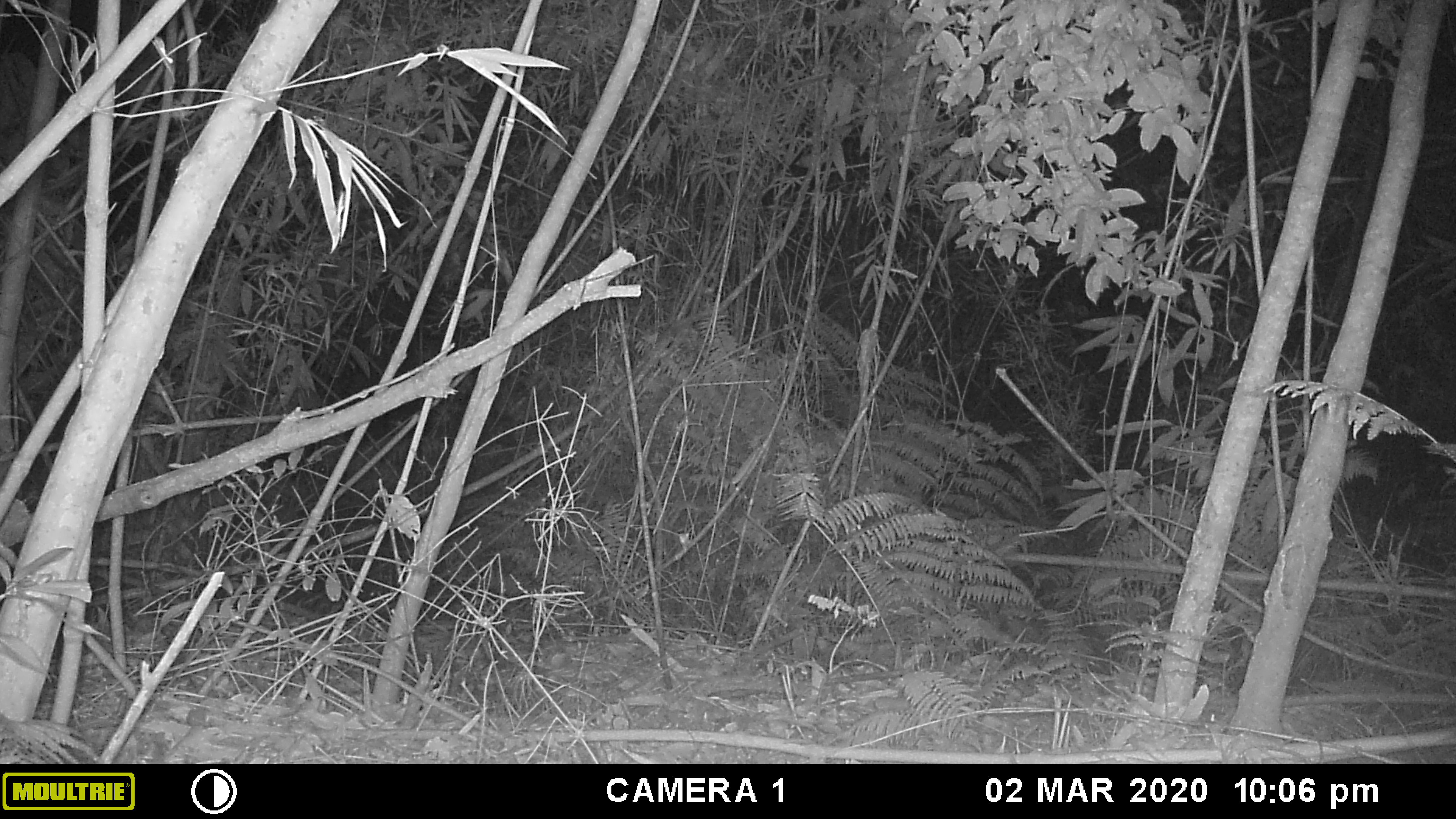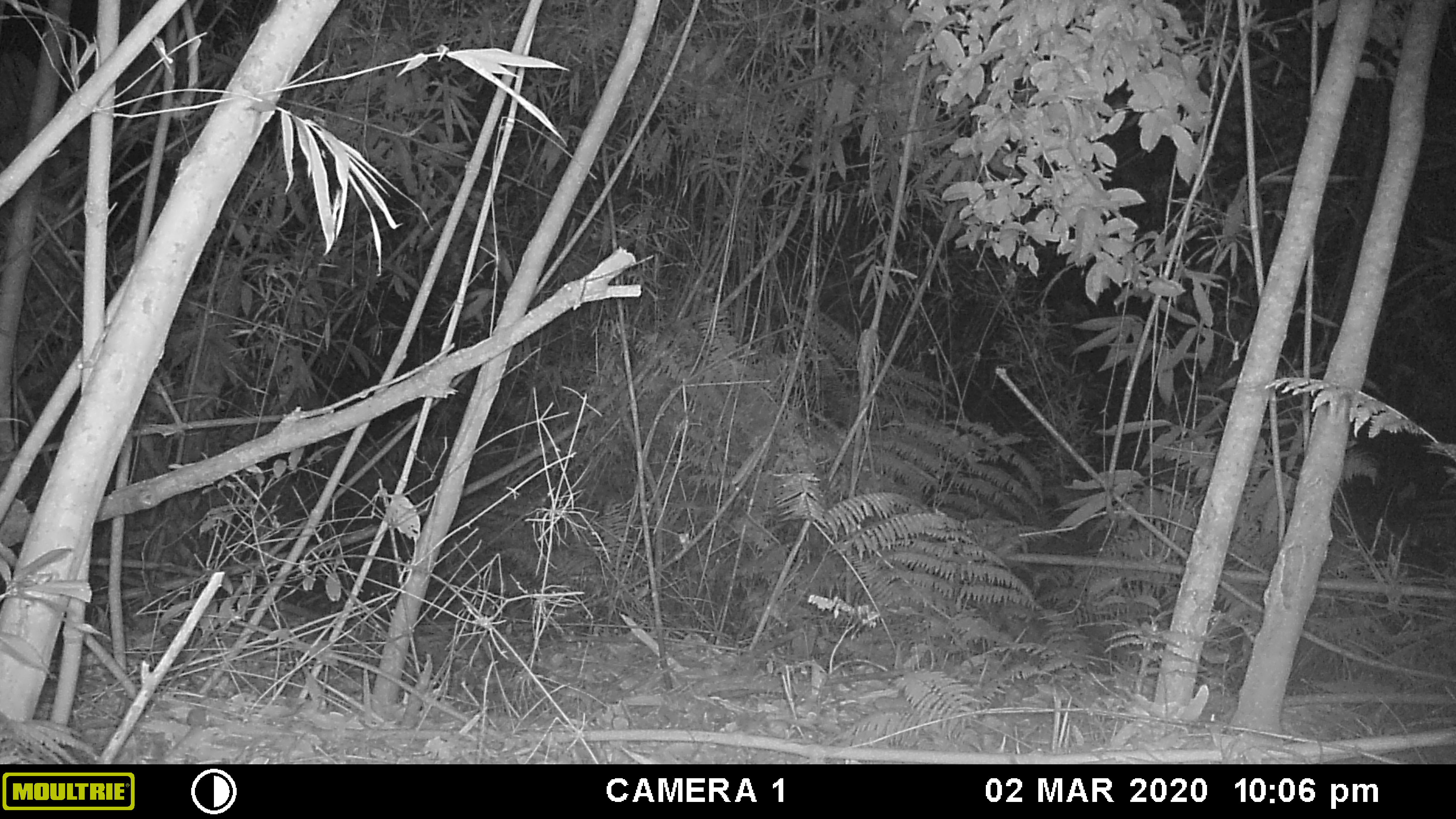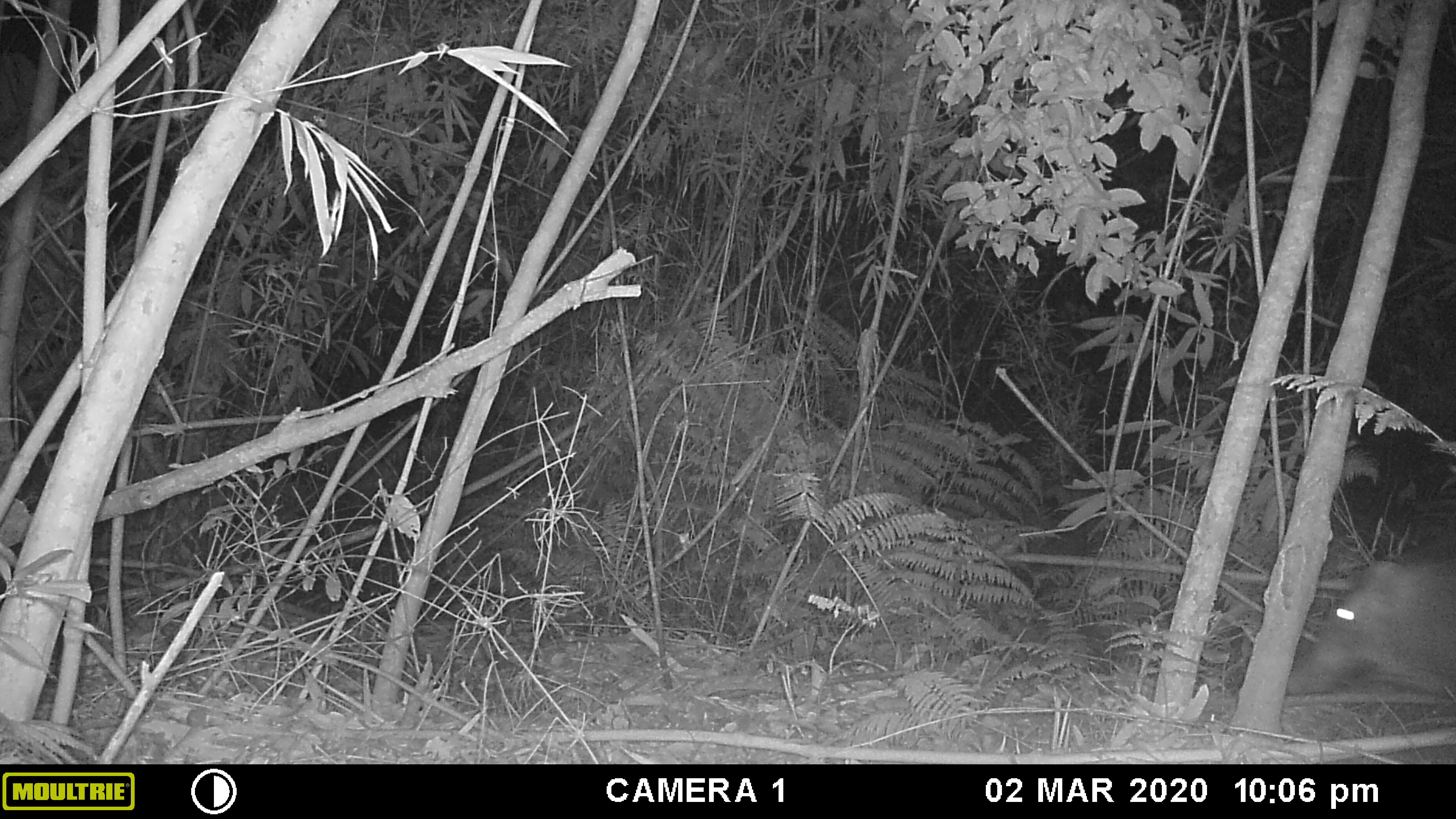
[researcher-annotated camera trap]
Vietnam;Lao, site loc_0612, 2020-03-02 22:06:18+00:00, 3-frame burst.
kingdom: Animalia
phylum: Chordata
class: Mammalia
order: Artiodactyla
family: Suidae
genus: Sus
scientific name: Sus scrofa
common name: eurasian wild pig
Eurasian wild pig (Sus scrofa). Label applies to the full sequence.